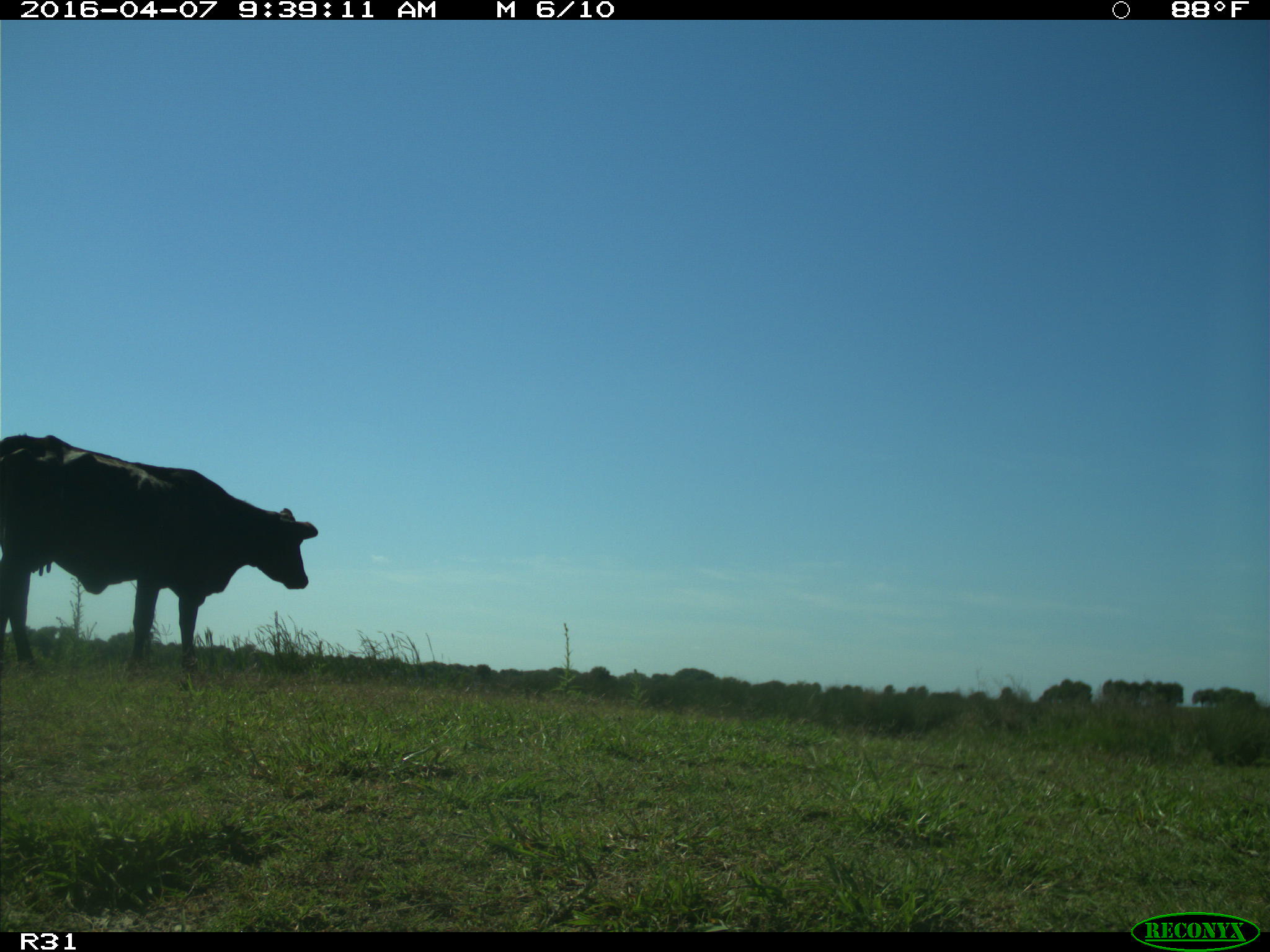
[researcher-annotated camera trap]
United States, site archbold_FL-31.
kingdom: Animalia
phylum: Chordata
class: Mammalia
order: Artiodactyla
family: Bovidae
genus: Bos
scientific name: Bos taurus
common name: domestic cow